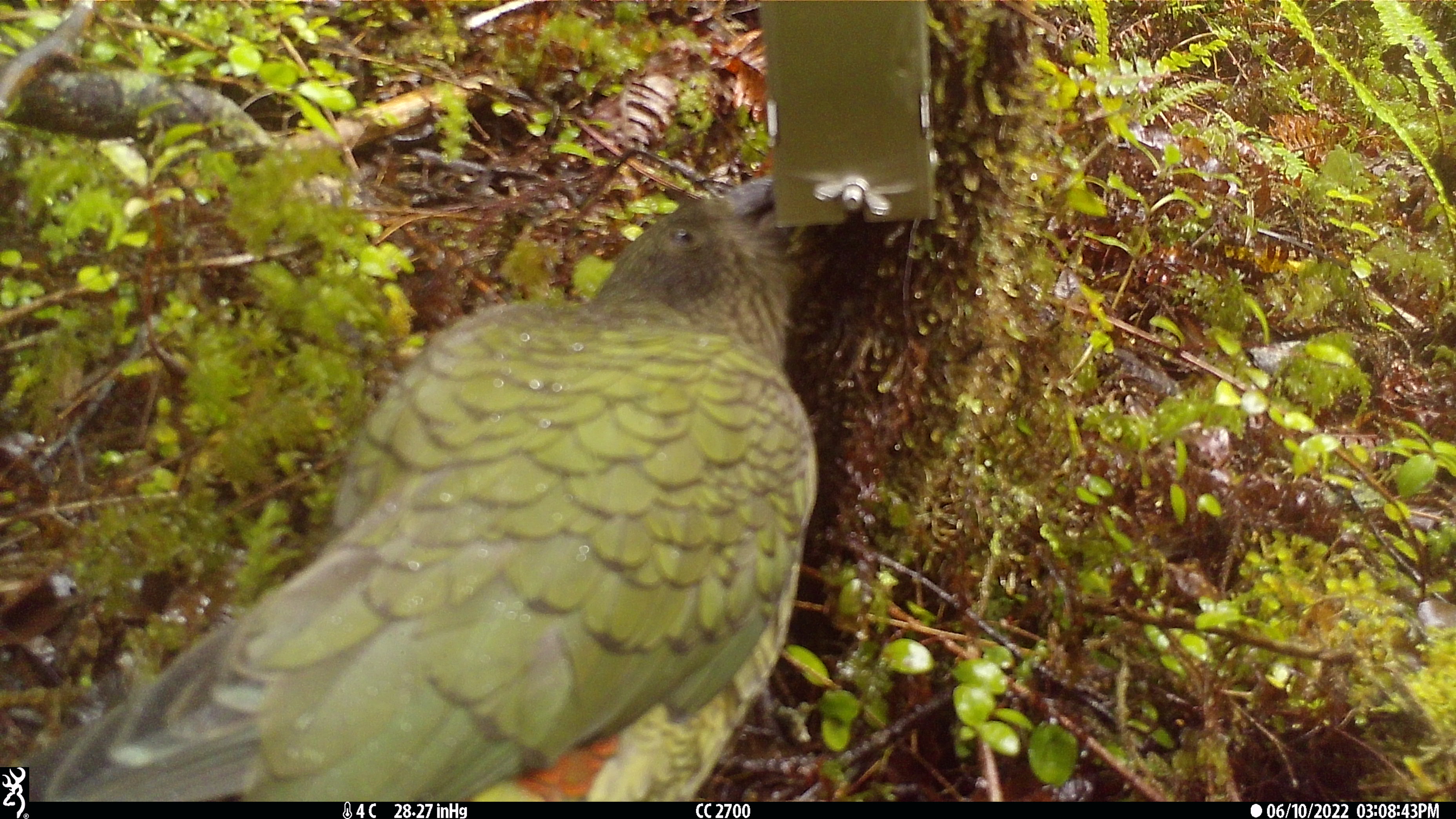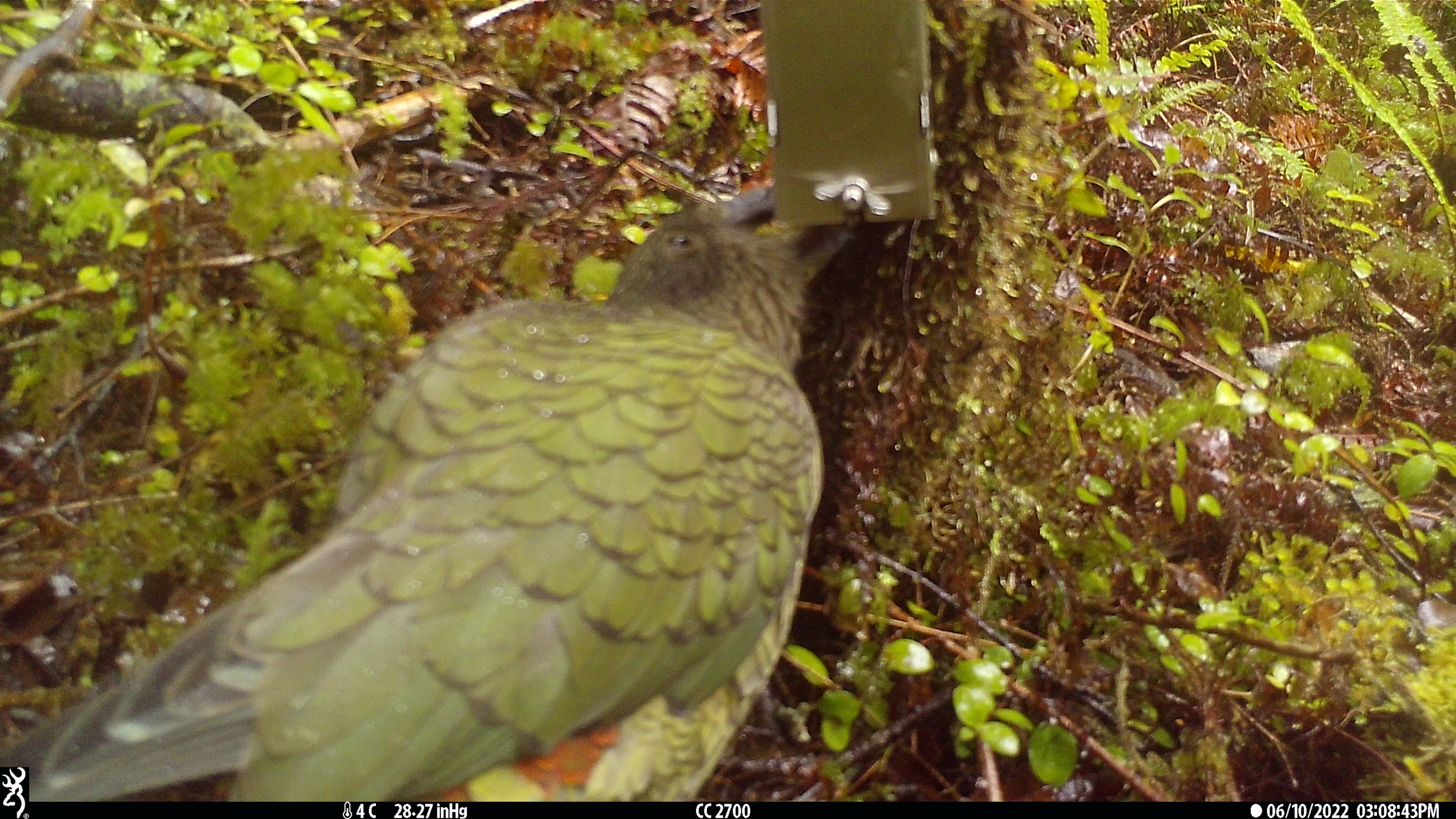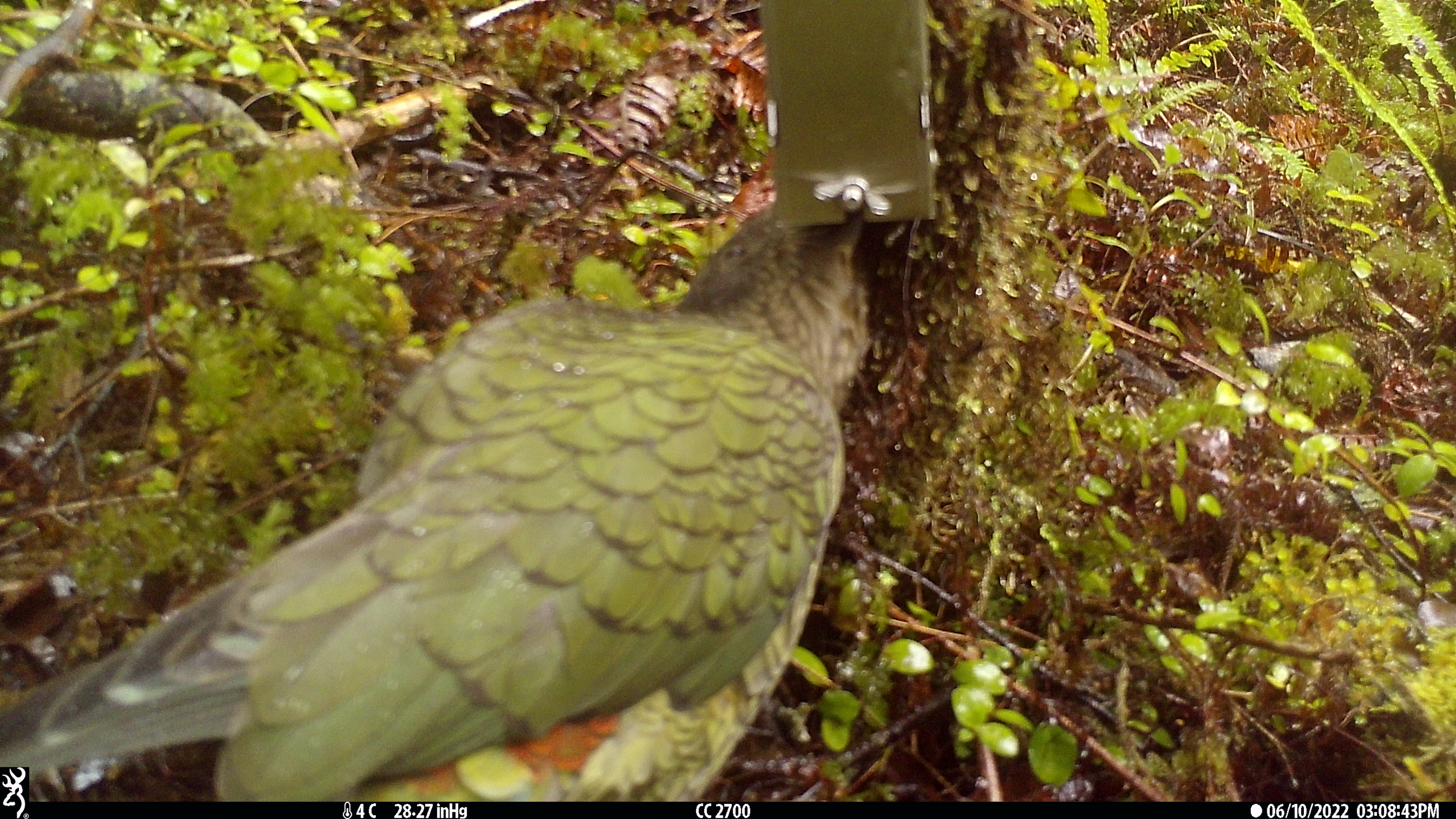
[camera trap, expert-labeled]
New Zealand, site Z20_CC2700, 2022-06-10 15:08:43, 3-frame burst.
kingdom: Animalia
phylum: Chordata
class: Aves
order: Psittaciformes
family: Strigopidae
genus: Nestor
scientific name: Nestor notabilis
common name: kea